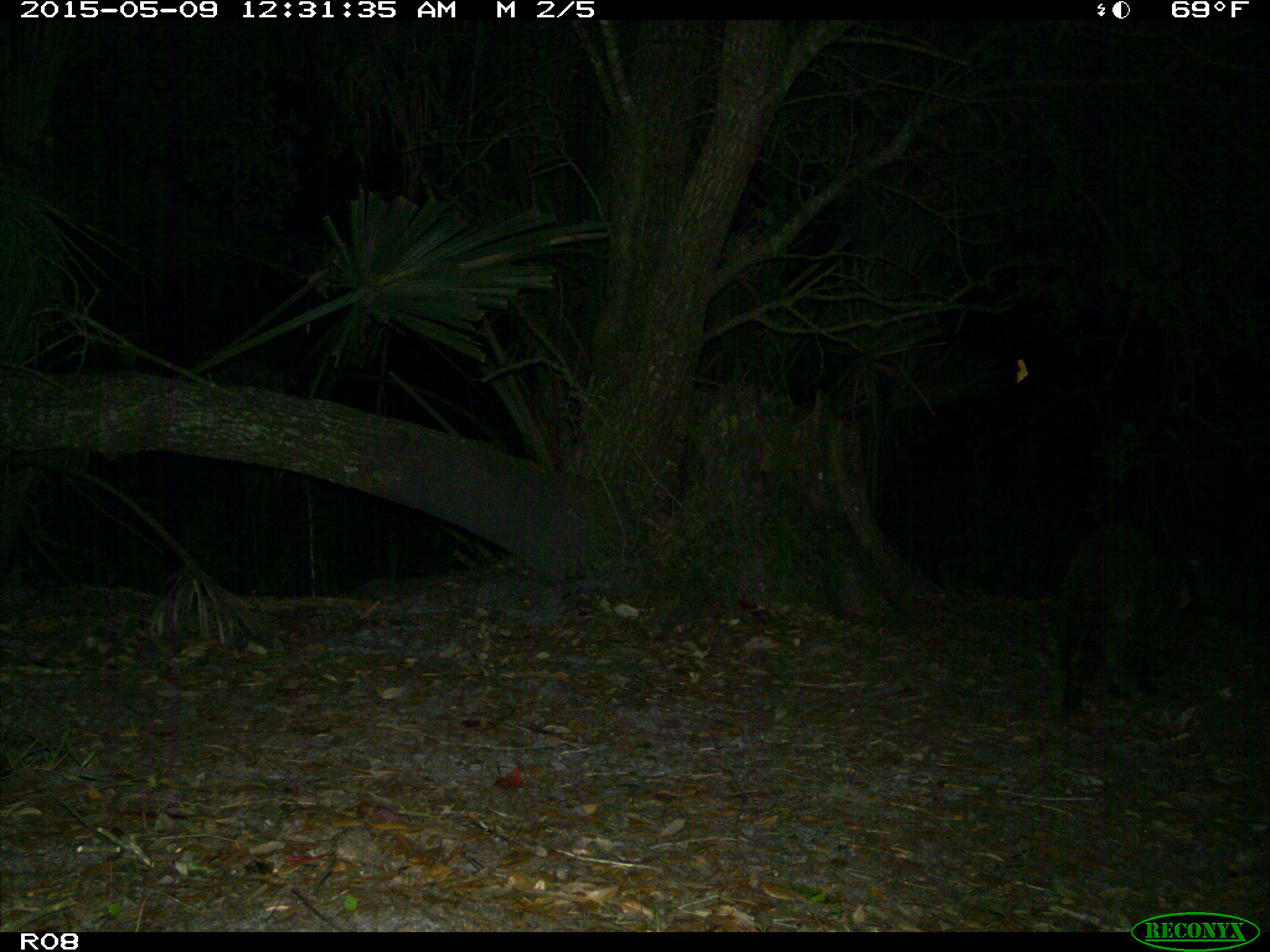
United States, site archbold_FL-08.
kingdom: Animalia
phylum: Chordata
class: Mammalia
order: Carnivora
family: Procyonidae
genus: Procyon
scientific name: Procyon lotor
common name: common raccoon